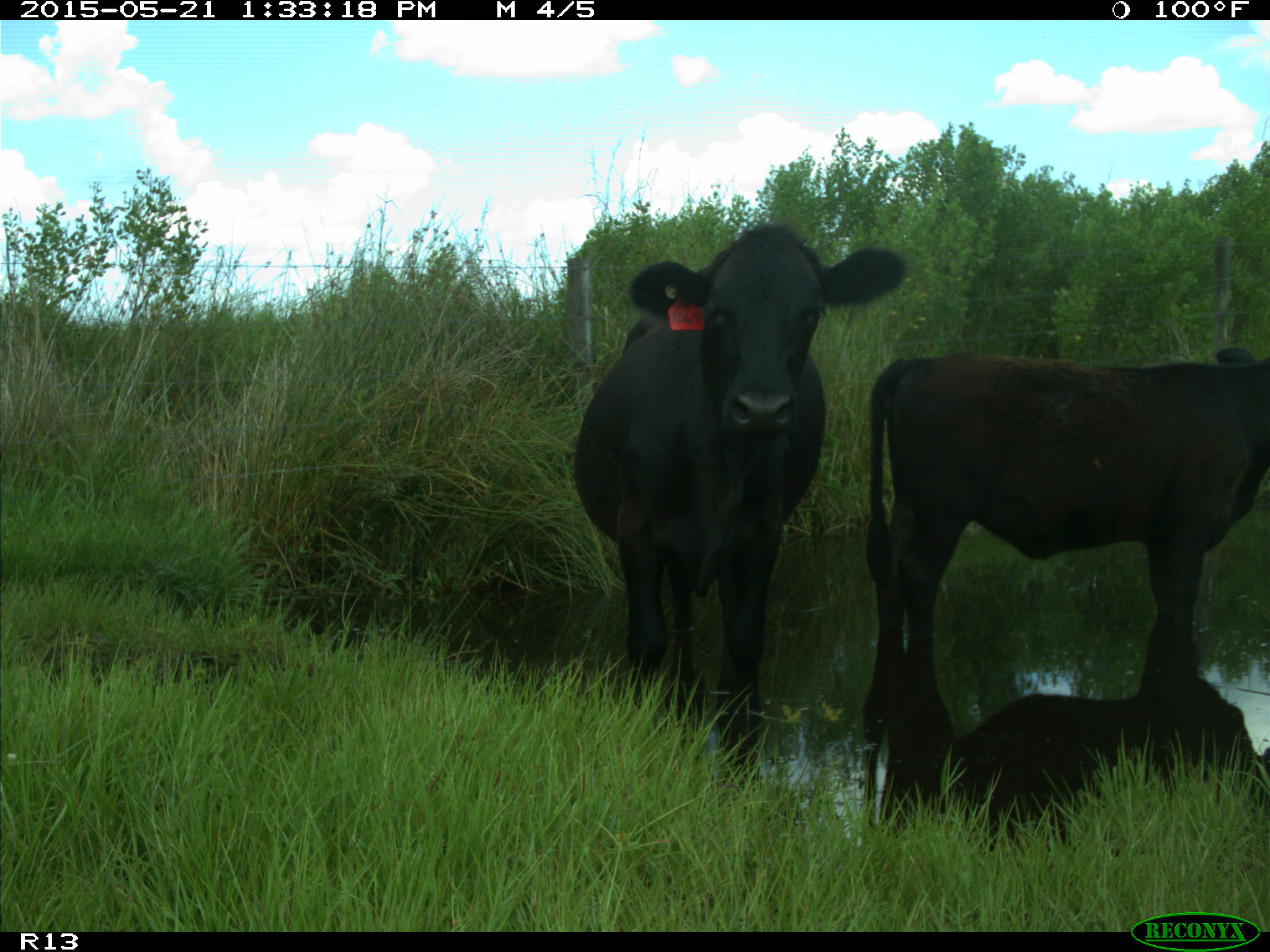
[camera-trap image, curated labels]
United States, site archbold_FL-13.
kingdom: Animalia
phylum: Chordata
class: Mammalia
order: Artiodactyla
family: Bovidae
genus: Bos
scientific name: Bos taurus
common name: domestic cow